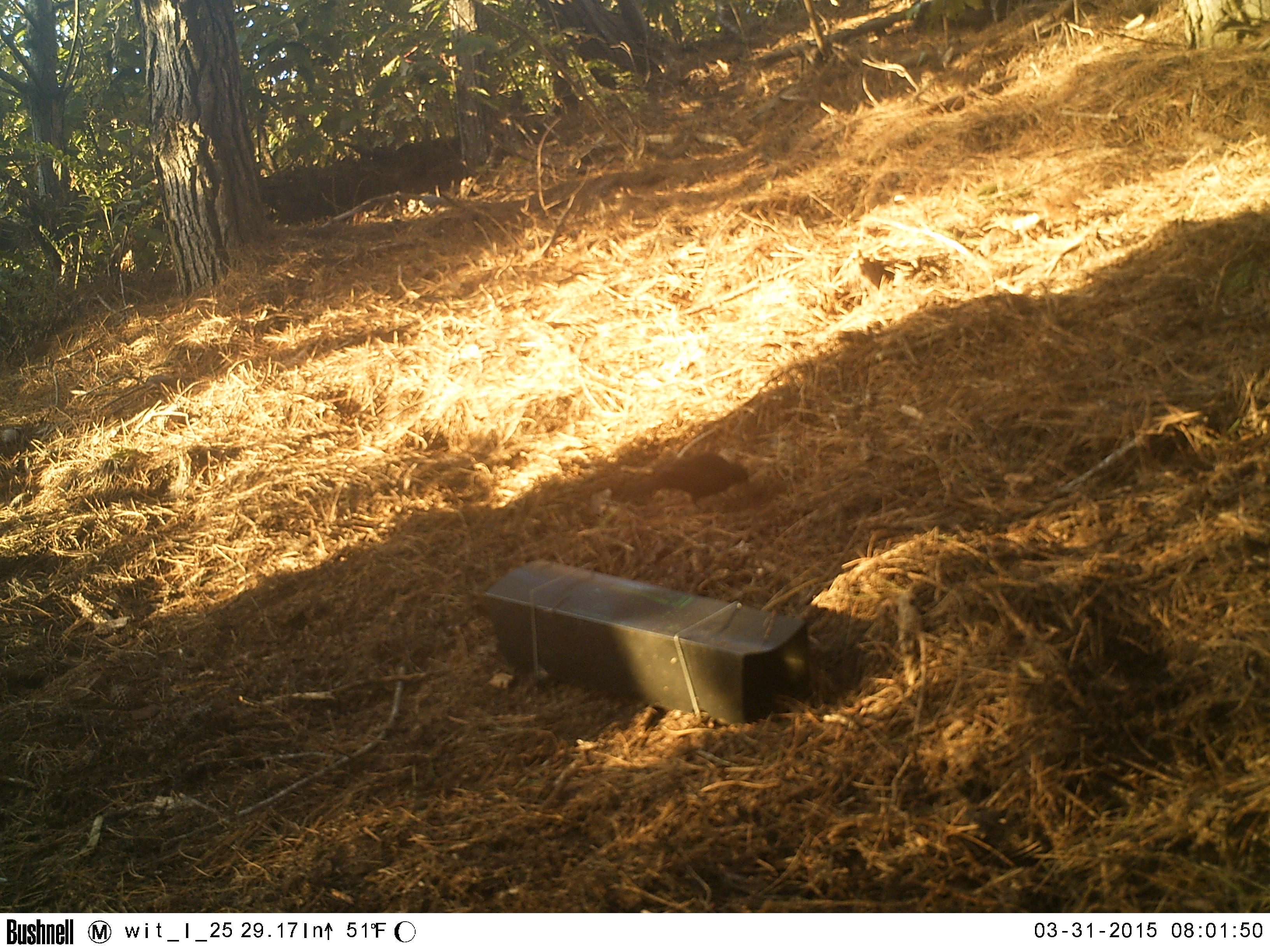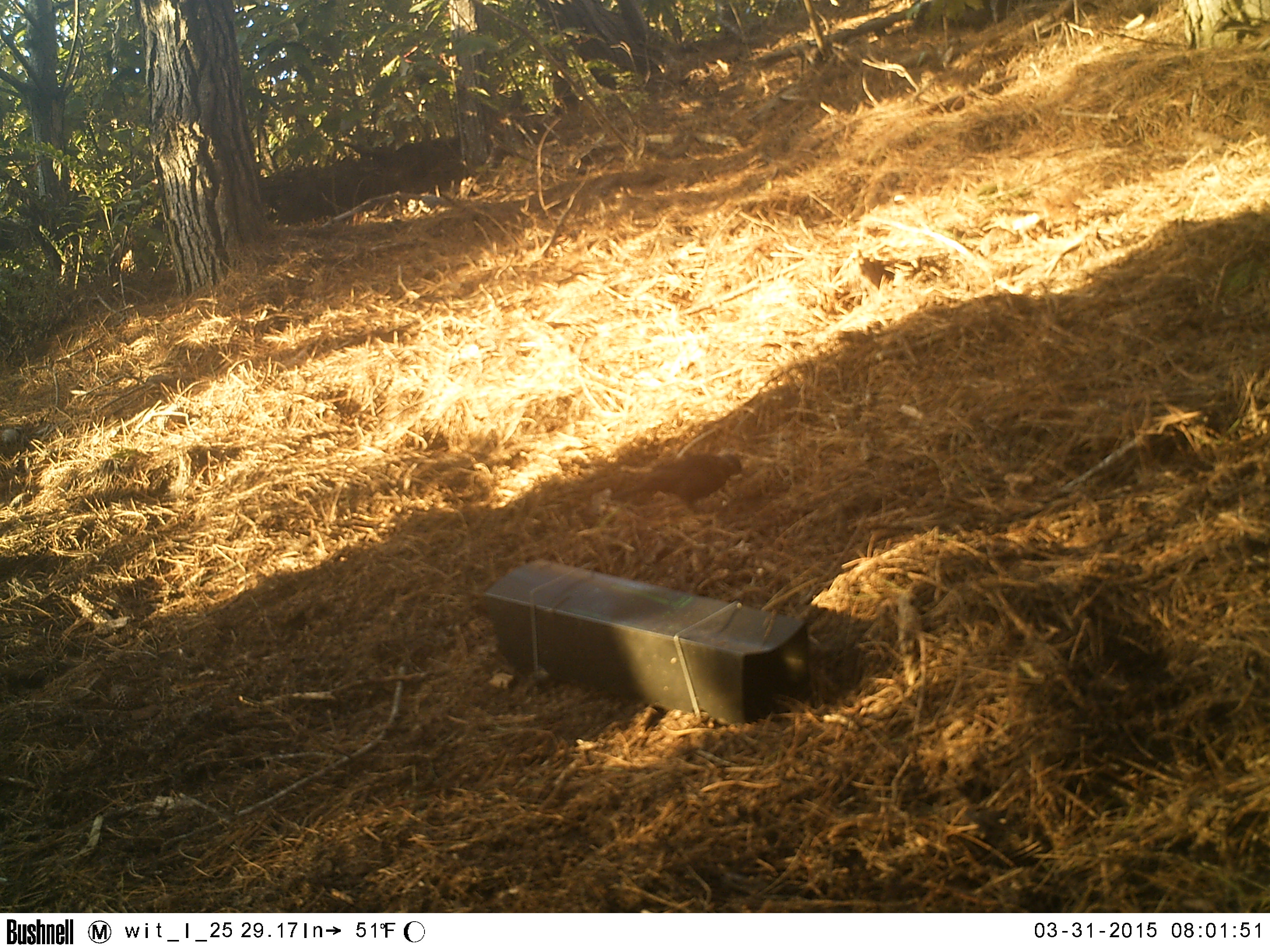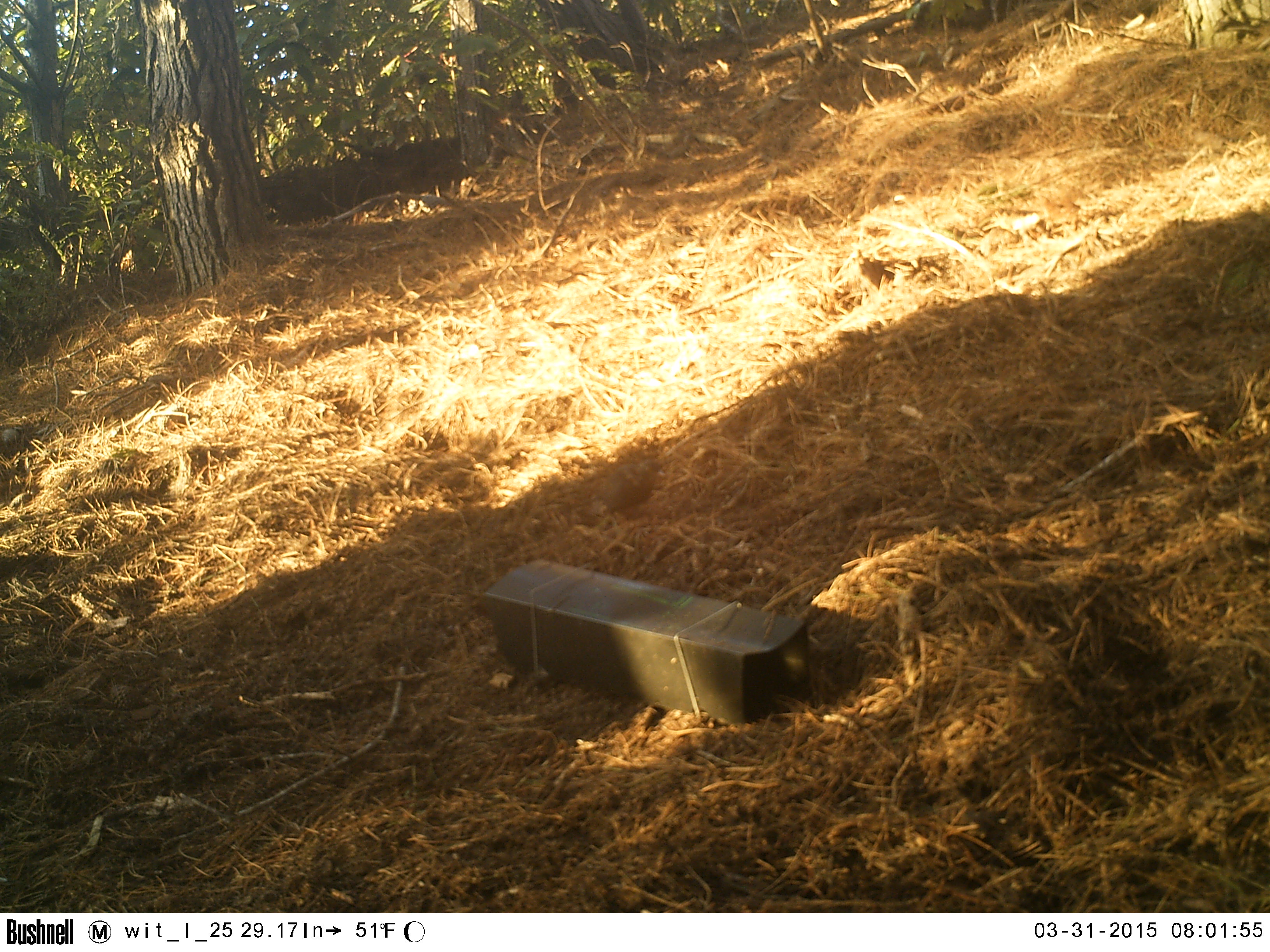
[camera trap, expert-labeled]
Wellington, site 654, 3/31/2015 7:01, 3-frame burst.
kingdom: Animalia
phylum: Chordata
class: Aves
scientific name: Aves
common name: bird